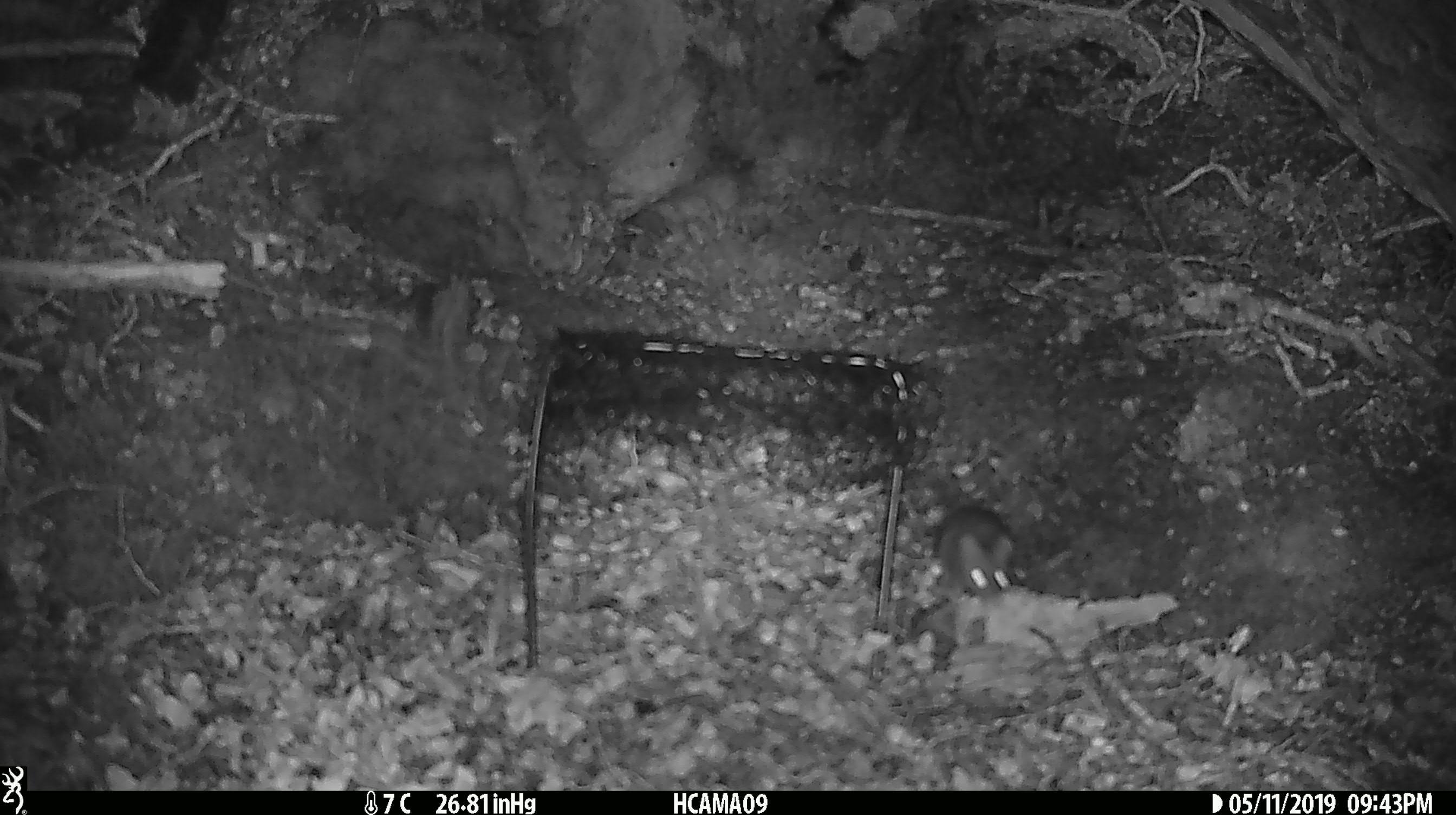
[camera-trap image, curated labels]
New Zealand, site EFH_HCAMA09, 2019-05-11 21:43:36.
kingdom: Animalia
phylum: Chordata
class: Mammalia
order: Rodentia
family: Muridae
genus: Rattus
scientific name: Rattus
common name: rat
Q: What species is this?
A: Rat (Rattus).